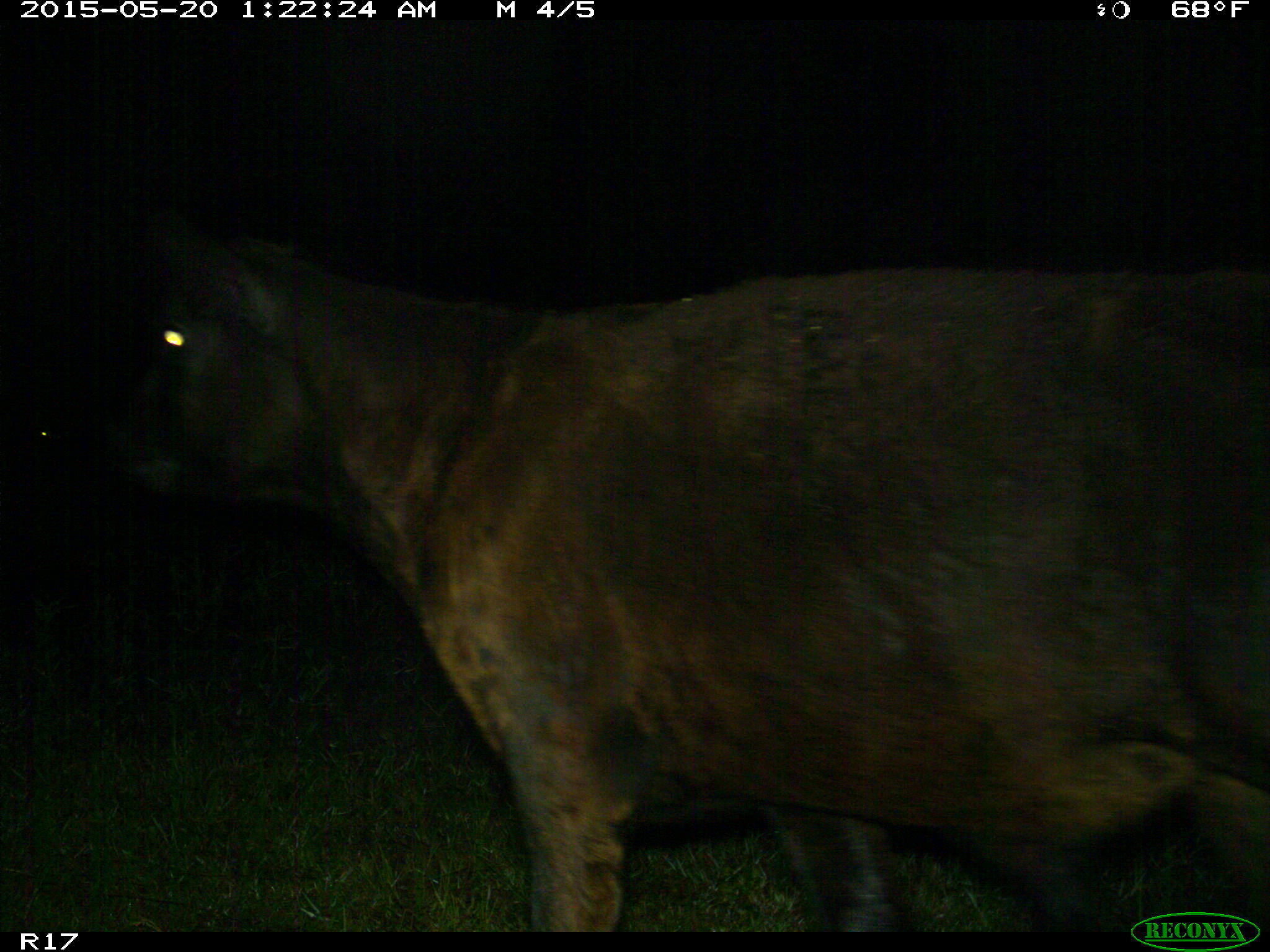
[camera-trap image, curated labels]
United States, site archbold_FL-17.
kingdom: Animalia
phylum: Chordata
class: Mammalia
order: Artiodactyla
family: Bovidae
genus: Bos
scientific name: Bos taurus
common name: domestic cow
Bos taurus (domestic cow).